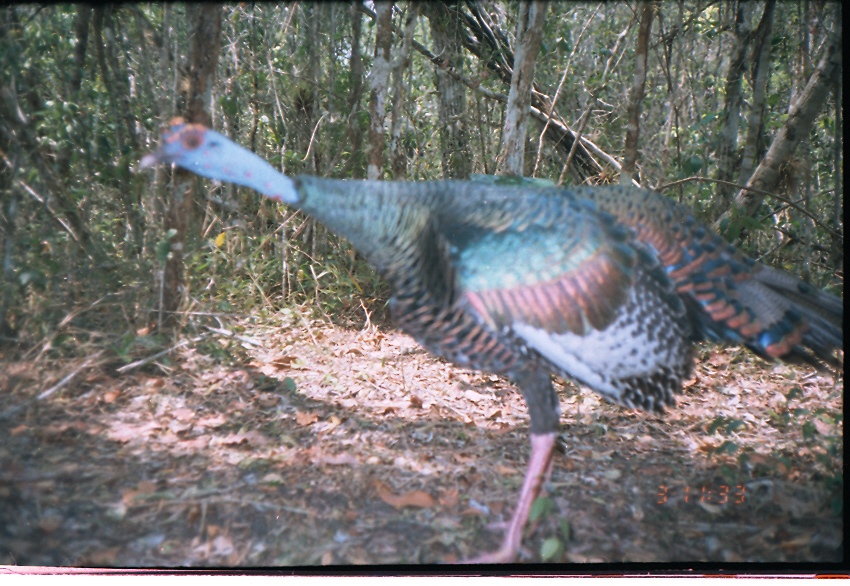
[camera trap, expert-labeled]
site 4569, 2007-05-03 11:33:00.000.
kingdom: Animalia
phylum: Chordata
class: Aves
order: Galliformes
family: Phasianidae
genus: Meleagris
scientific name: Meleagris ocellata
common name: ocellated turkey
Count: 1.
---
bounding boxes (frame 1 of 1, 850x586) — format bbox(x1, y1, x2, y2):
meleagris ocellata: bbox(134, 112, 843, 563)